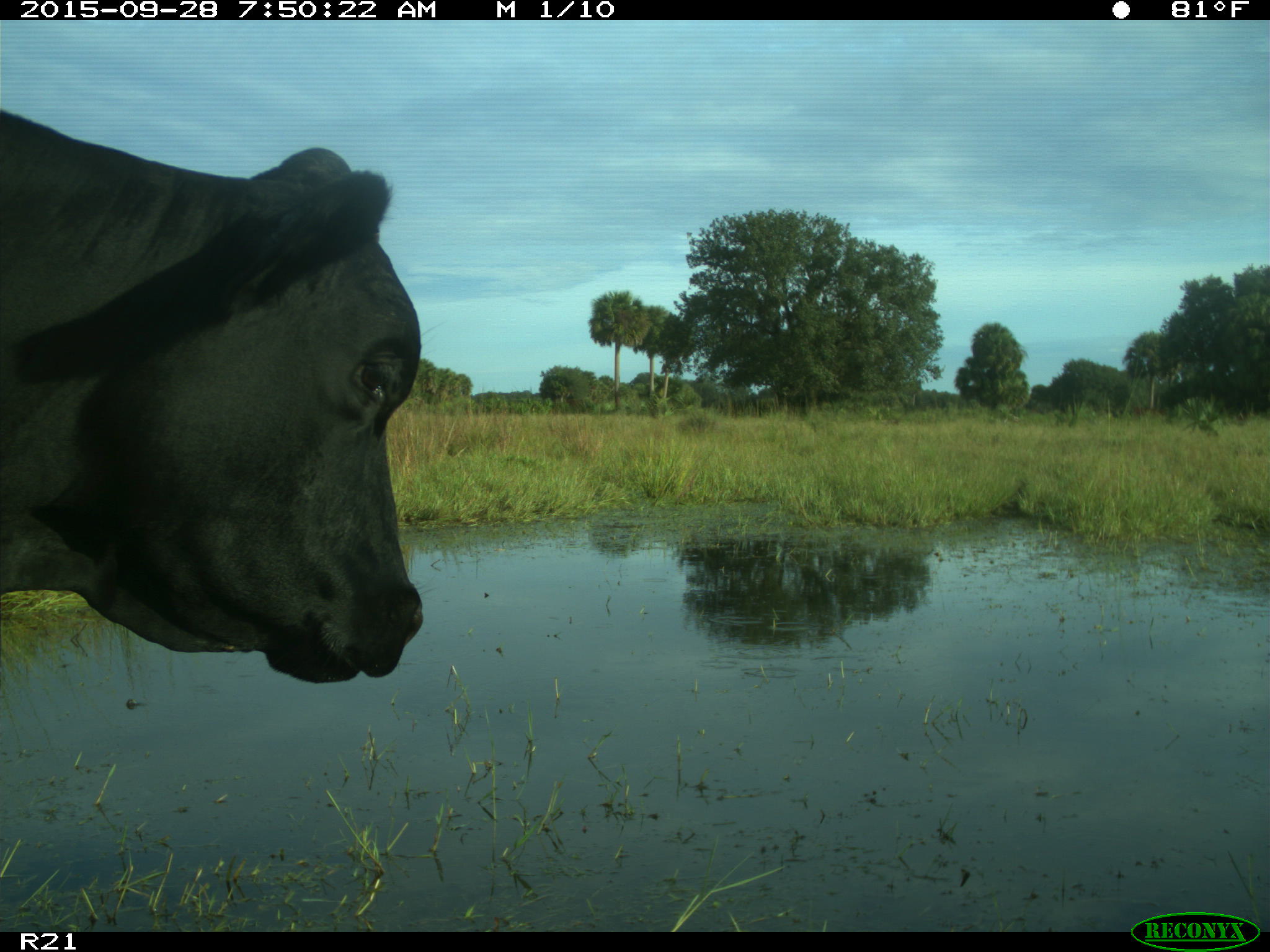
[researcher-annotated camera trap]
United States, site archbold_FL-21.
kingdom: Animalia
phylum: Chordata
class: Mammalia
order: Artiodactyla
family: Bovidae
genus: Bos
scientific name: Bos taurus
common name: domestic cow